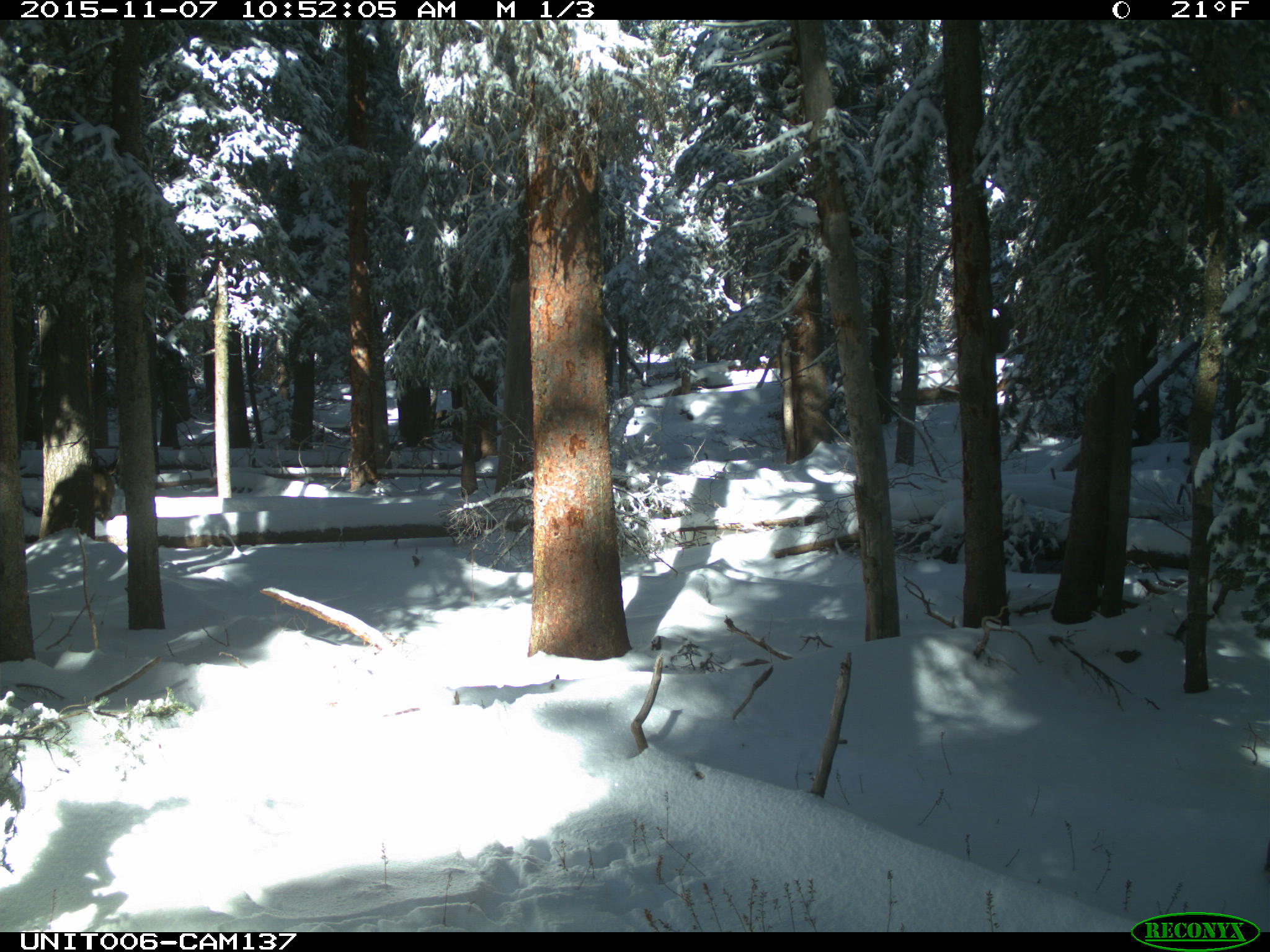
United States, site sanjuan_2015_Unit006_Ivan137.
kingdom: Animalia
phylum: Chordata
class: Mammalia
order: Artiodactyla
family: Cervidae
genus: Odocoileus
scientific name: Odocoileus hemionus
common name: mule deer